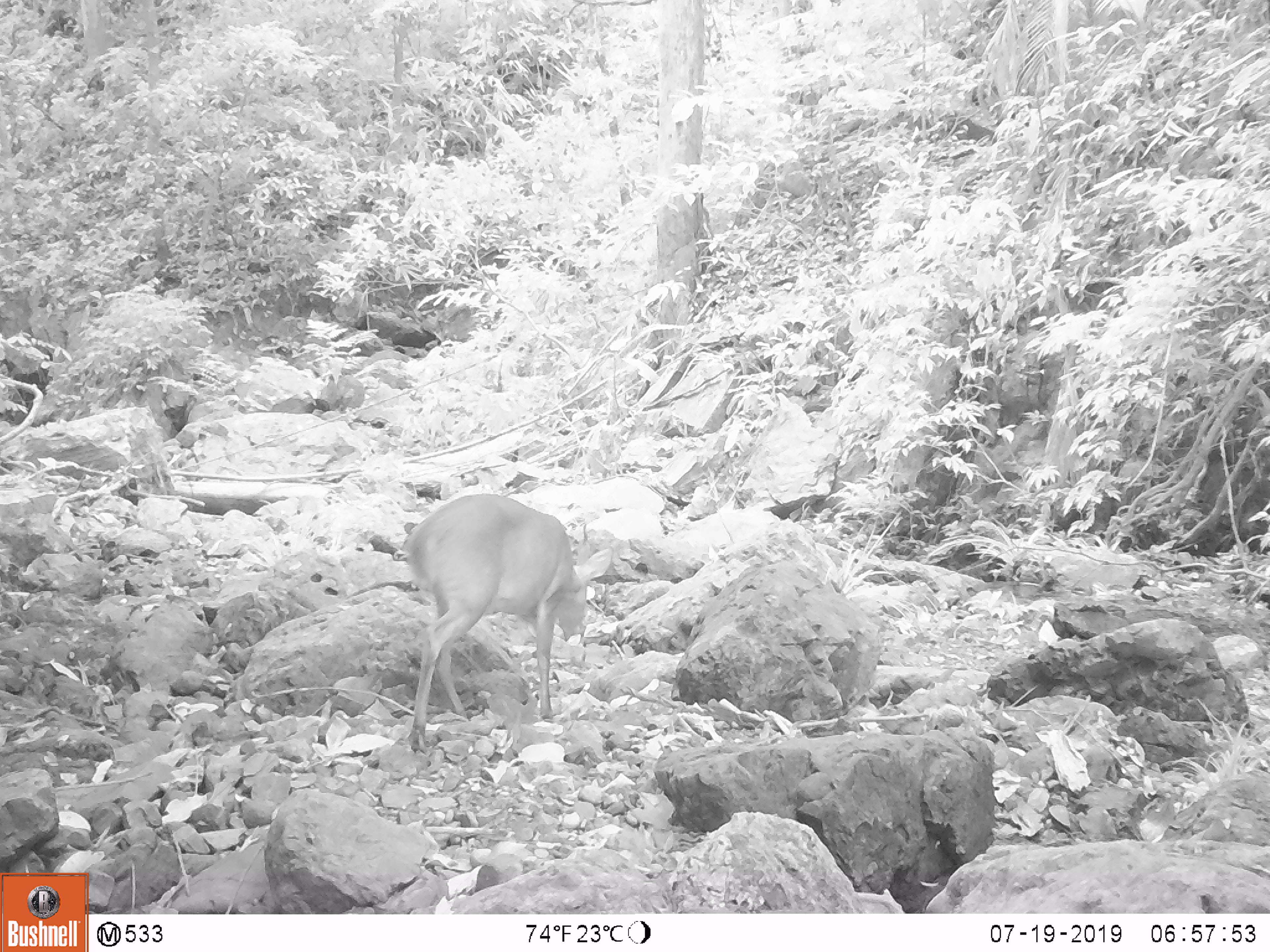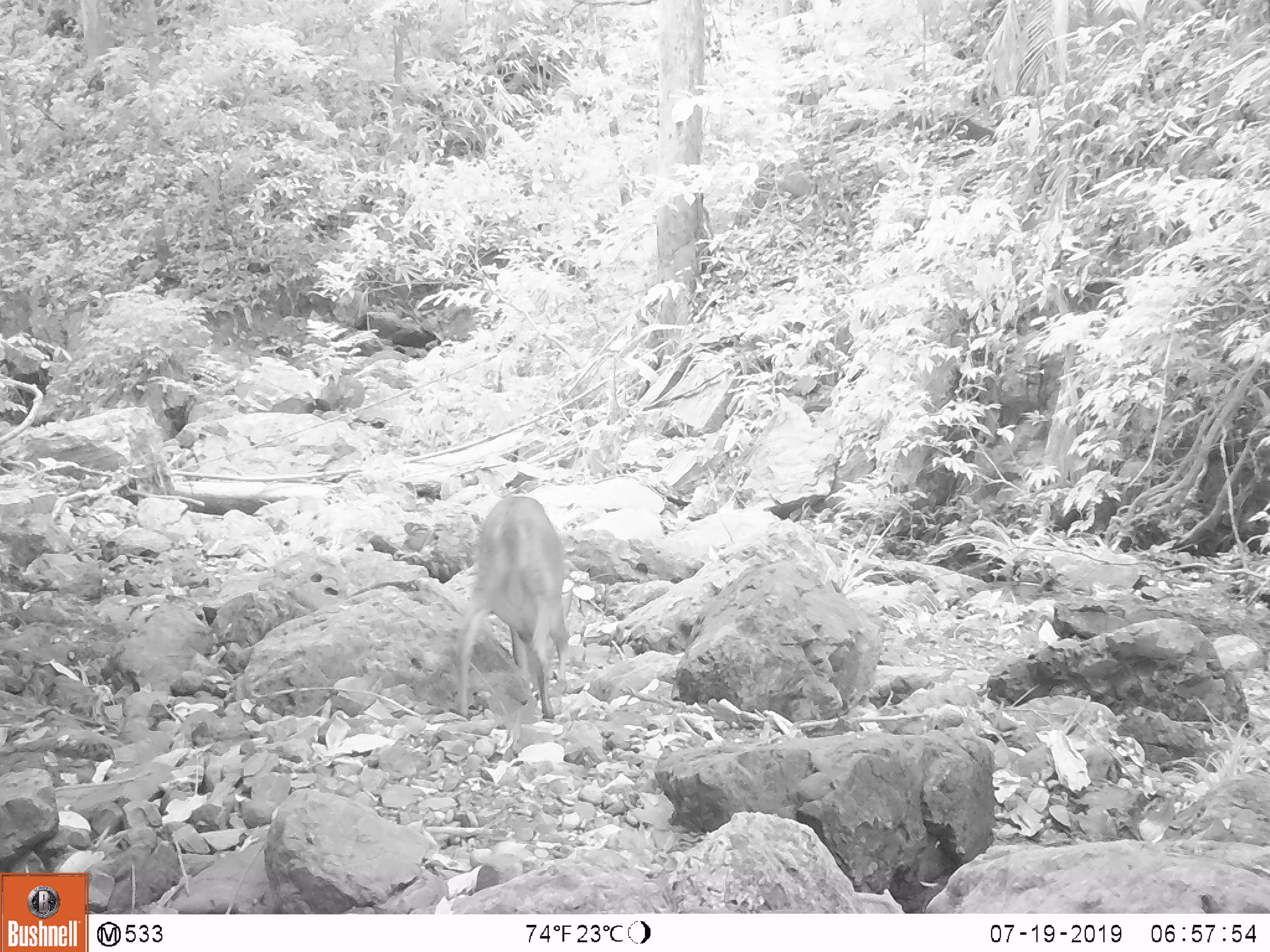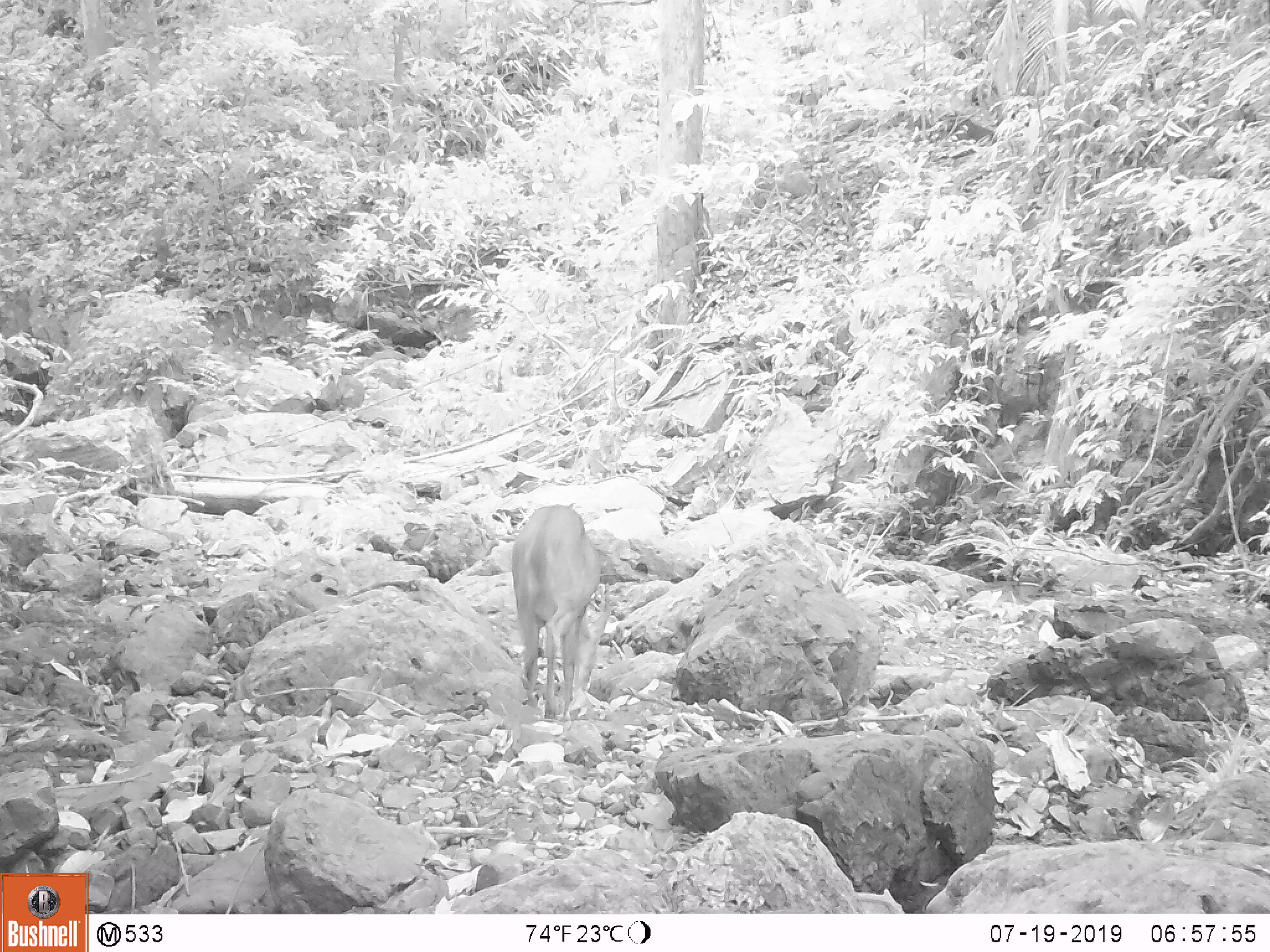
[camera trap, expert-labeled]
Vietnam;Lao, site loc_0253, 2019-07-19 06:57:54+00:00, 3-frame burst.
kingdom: Animalia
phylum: Chordata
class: Mammalia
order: Artiodactyla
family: Cervidae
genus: Muntiacus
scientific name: Muntiacus rooseveltorum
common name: roosevelt's muntjac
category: roosevelts muntjac group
Roosevelts muntjac group (roosevelt's muntjac) (Muntiacus rooseveltorum). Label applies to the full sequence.